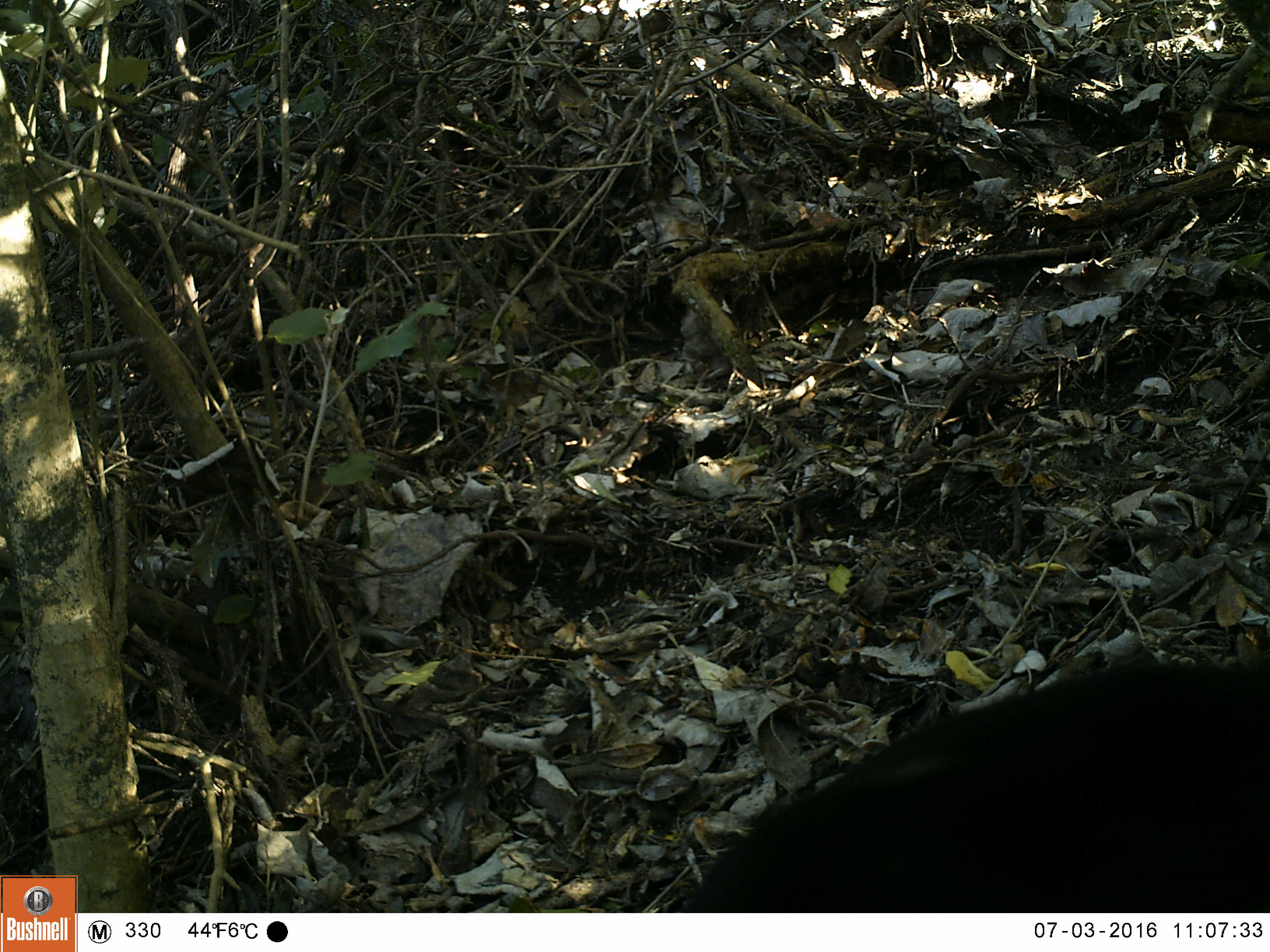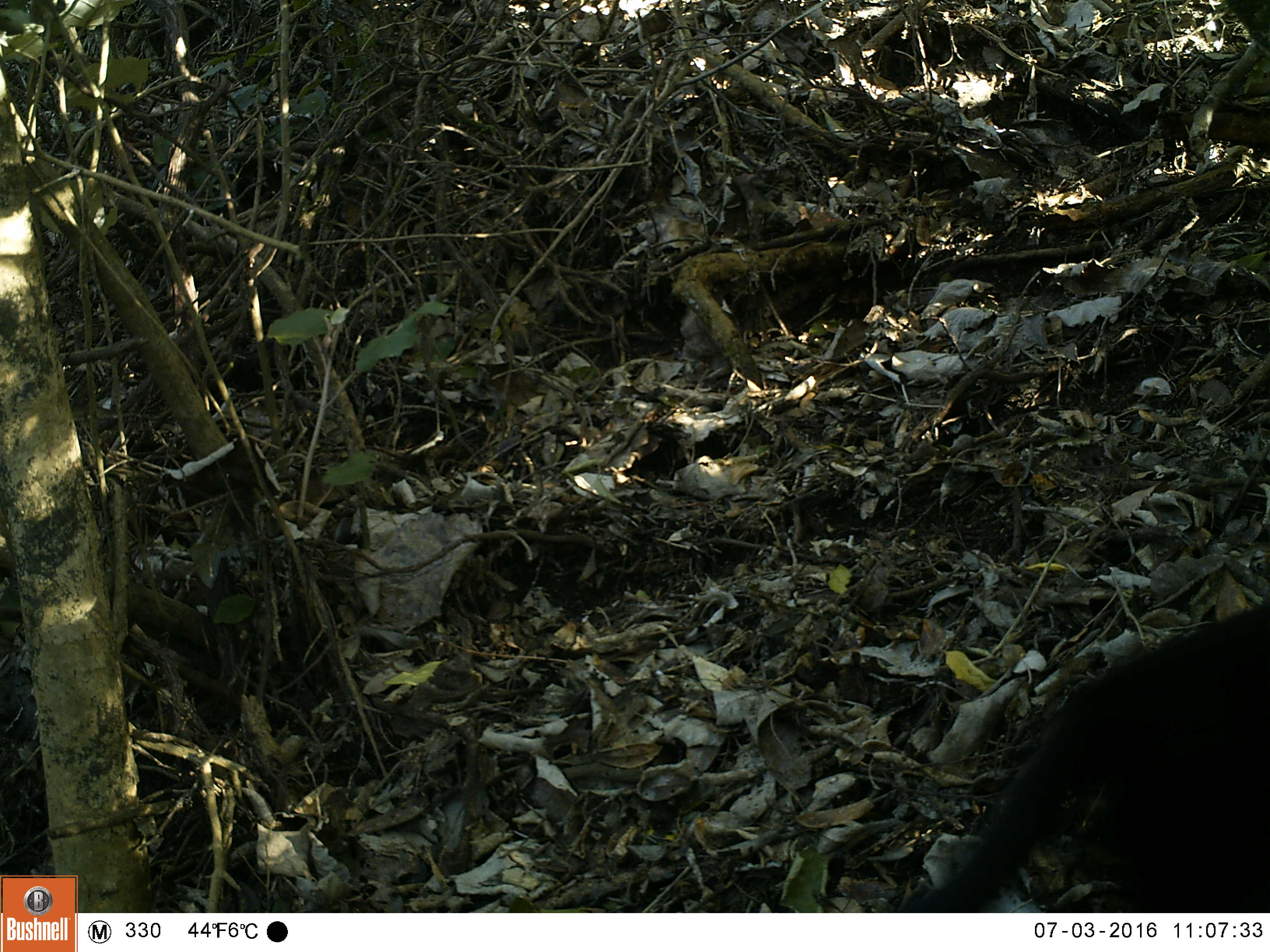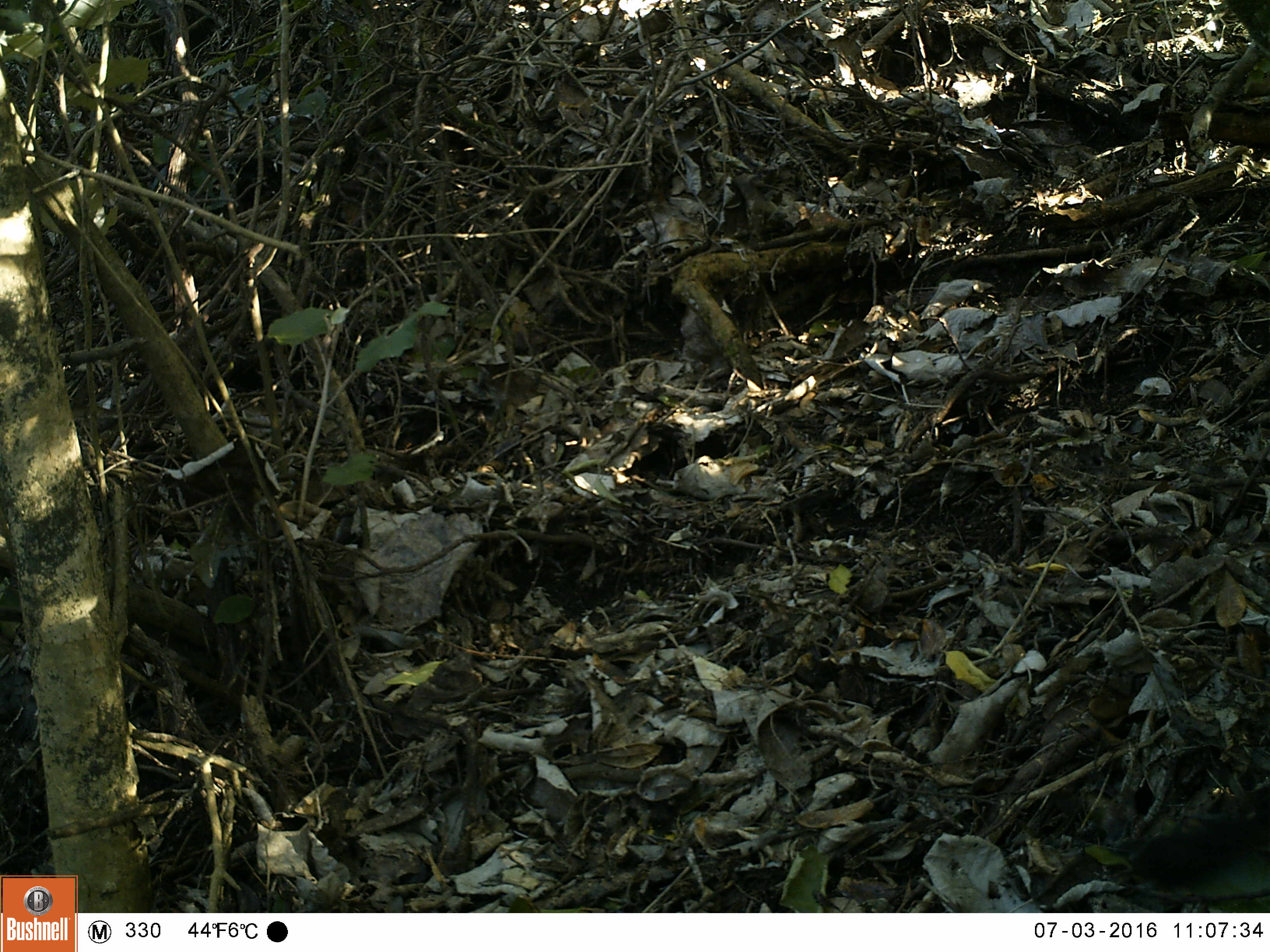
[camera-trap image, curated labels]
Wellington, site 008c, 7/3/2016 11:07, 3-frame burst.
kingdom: Animalia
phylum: Chordata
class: Mammalia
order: Carnivora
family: Felidae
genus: Felis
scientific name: Felis catus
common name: cat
Cat (Felis catus).